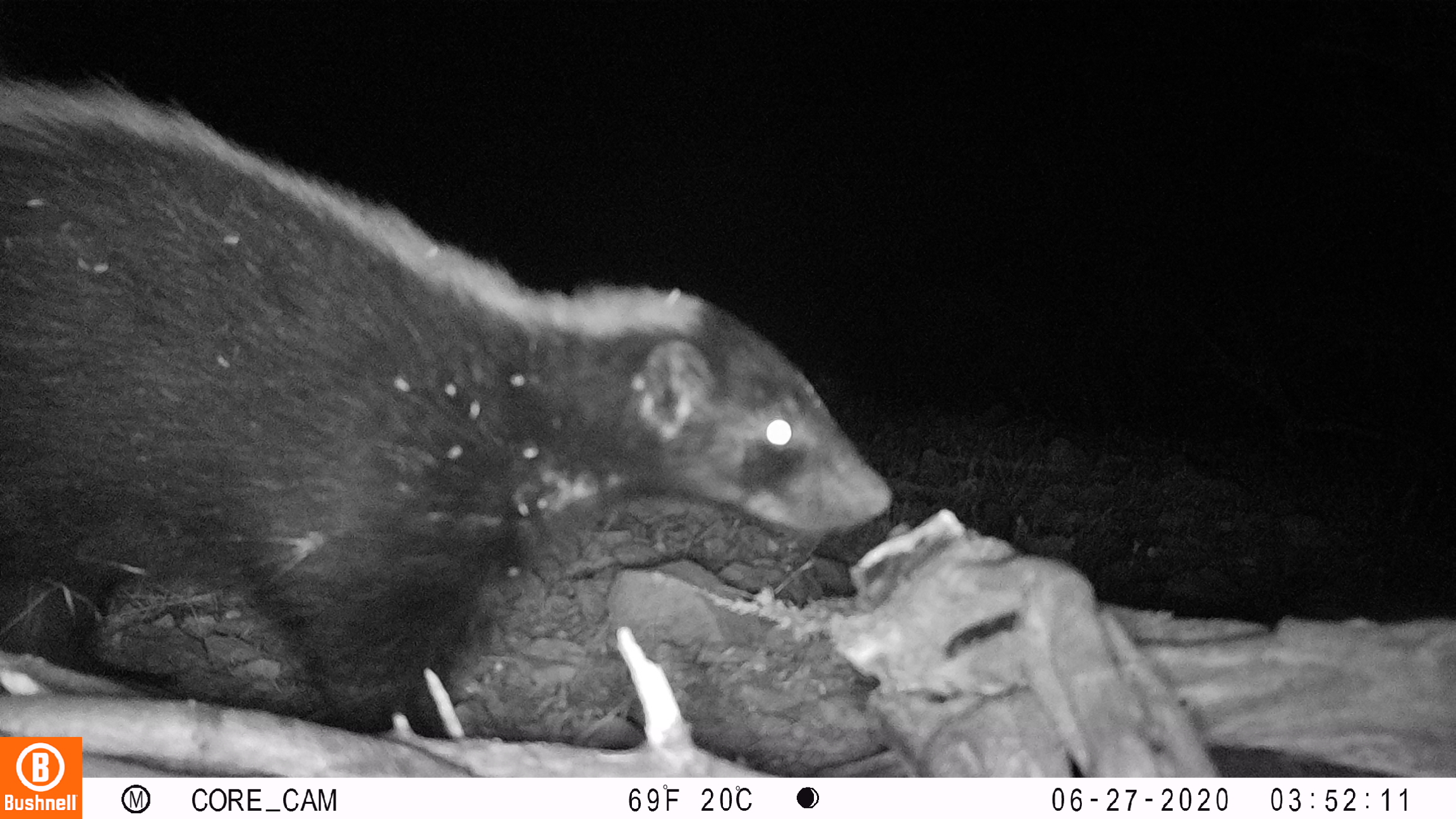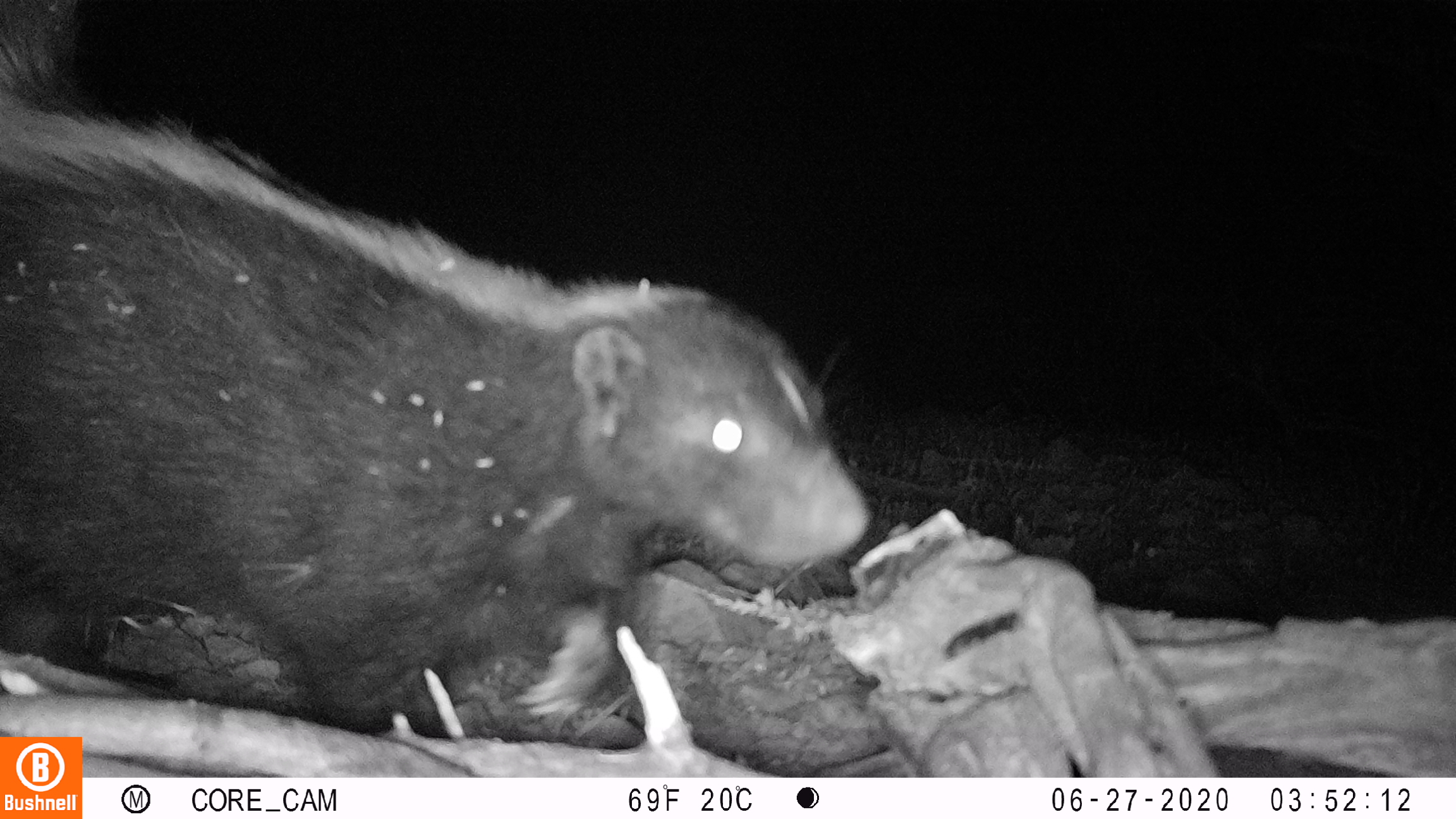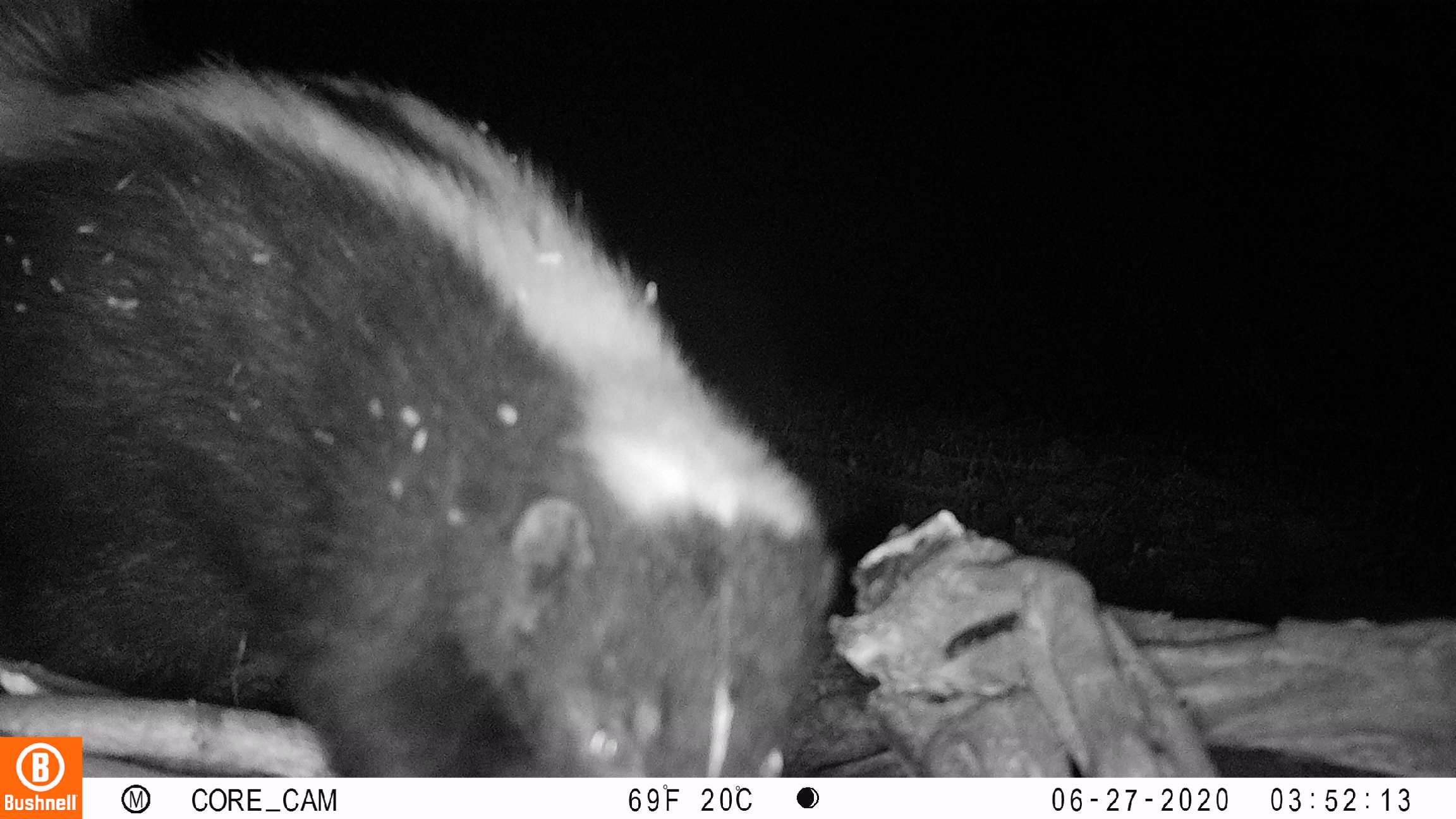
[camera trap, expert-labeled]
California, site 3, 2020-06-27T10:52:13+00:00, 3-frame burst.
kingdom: Animalia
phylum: Chordata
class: Mammalia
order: Carnivora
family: Mephitidae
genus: Mephitis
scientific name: Mephitis mephitis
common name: striped skunk